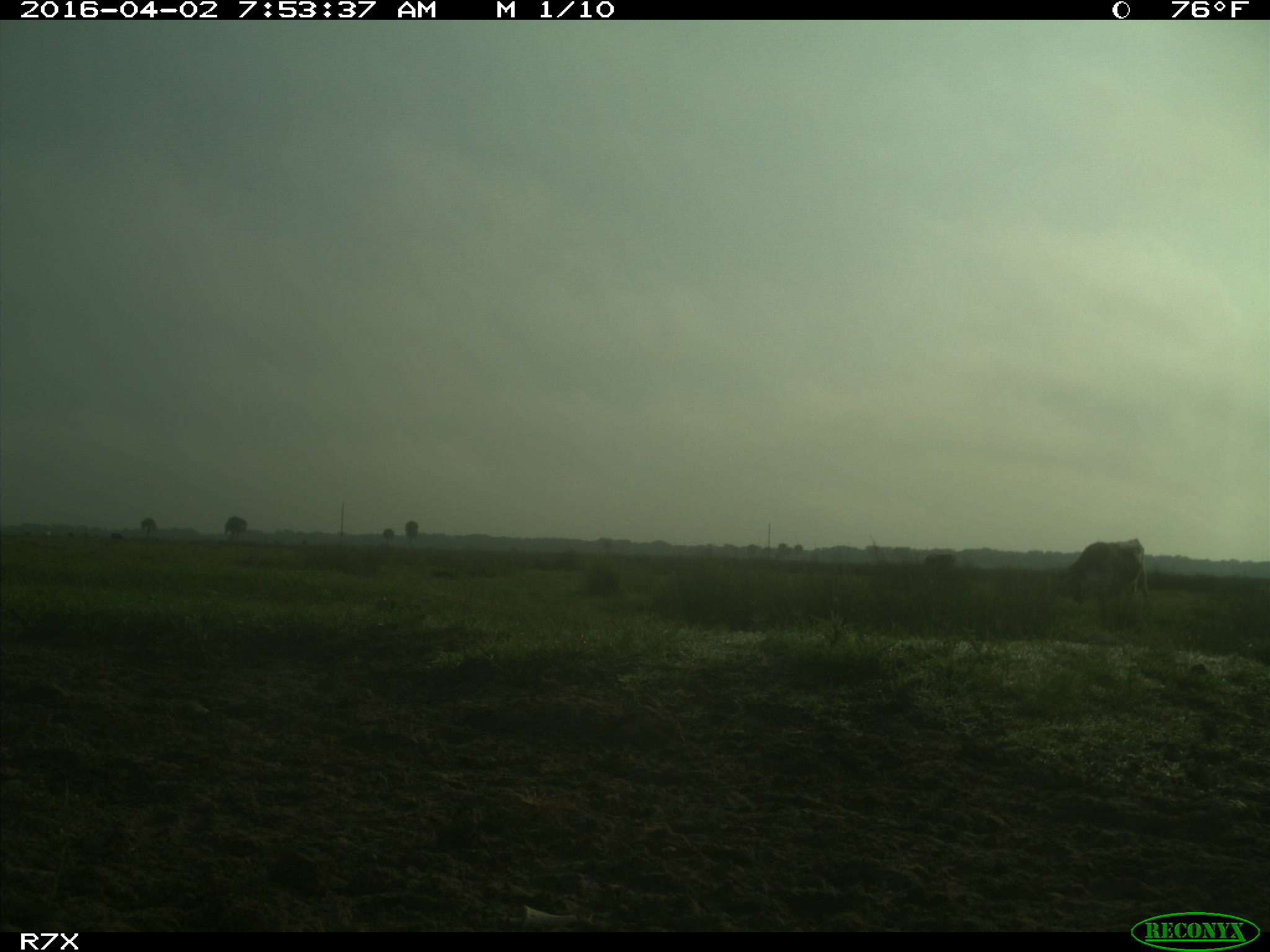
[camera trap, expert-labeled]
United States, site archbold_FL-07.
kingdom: Animalia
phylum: Chordata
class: Mammalia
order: Artiodactyla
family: Bovidae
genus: Bos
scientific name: Bos taurus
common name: domestic cow